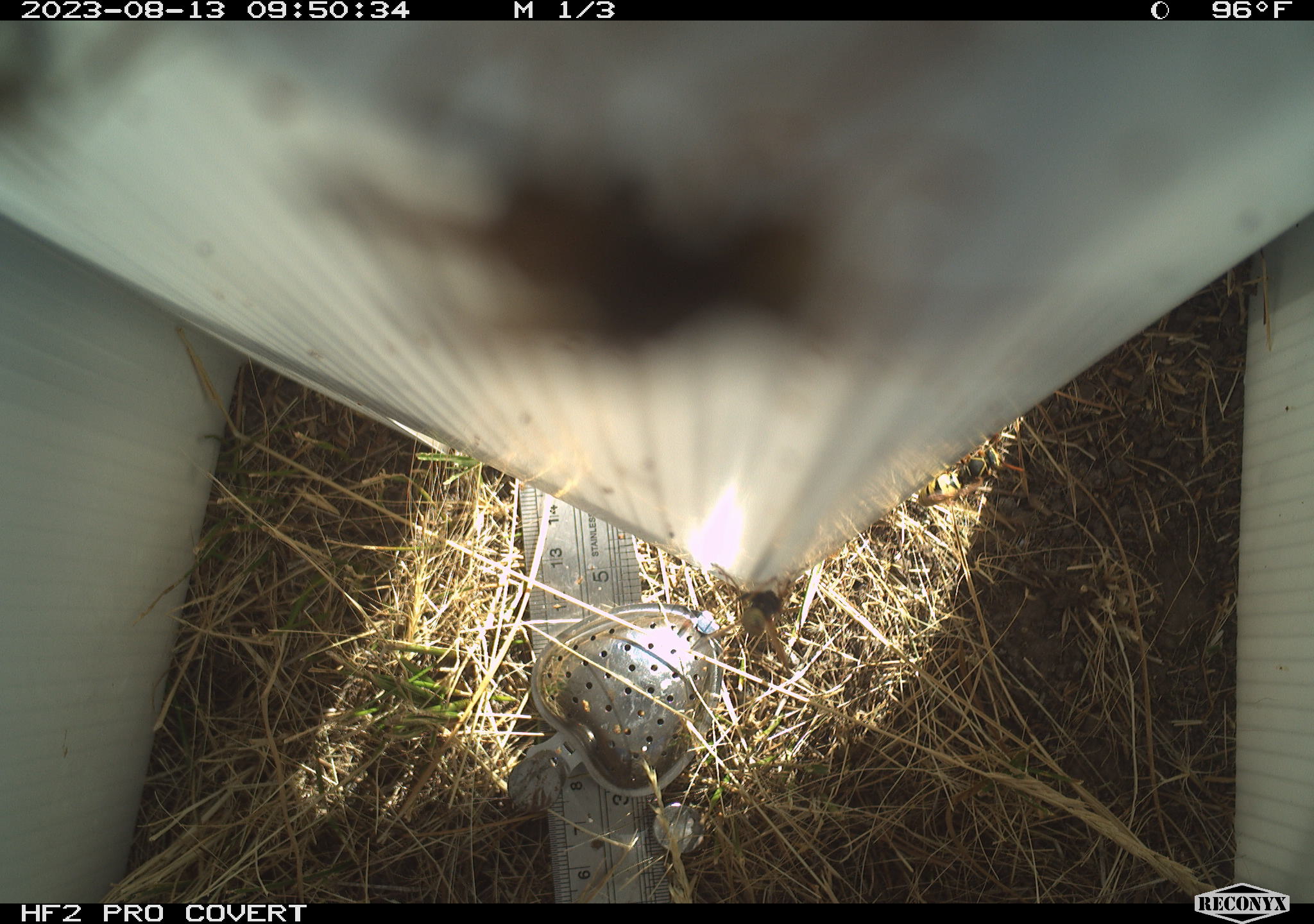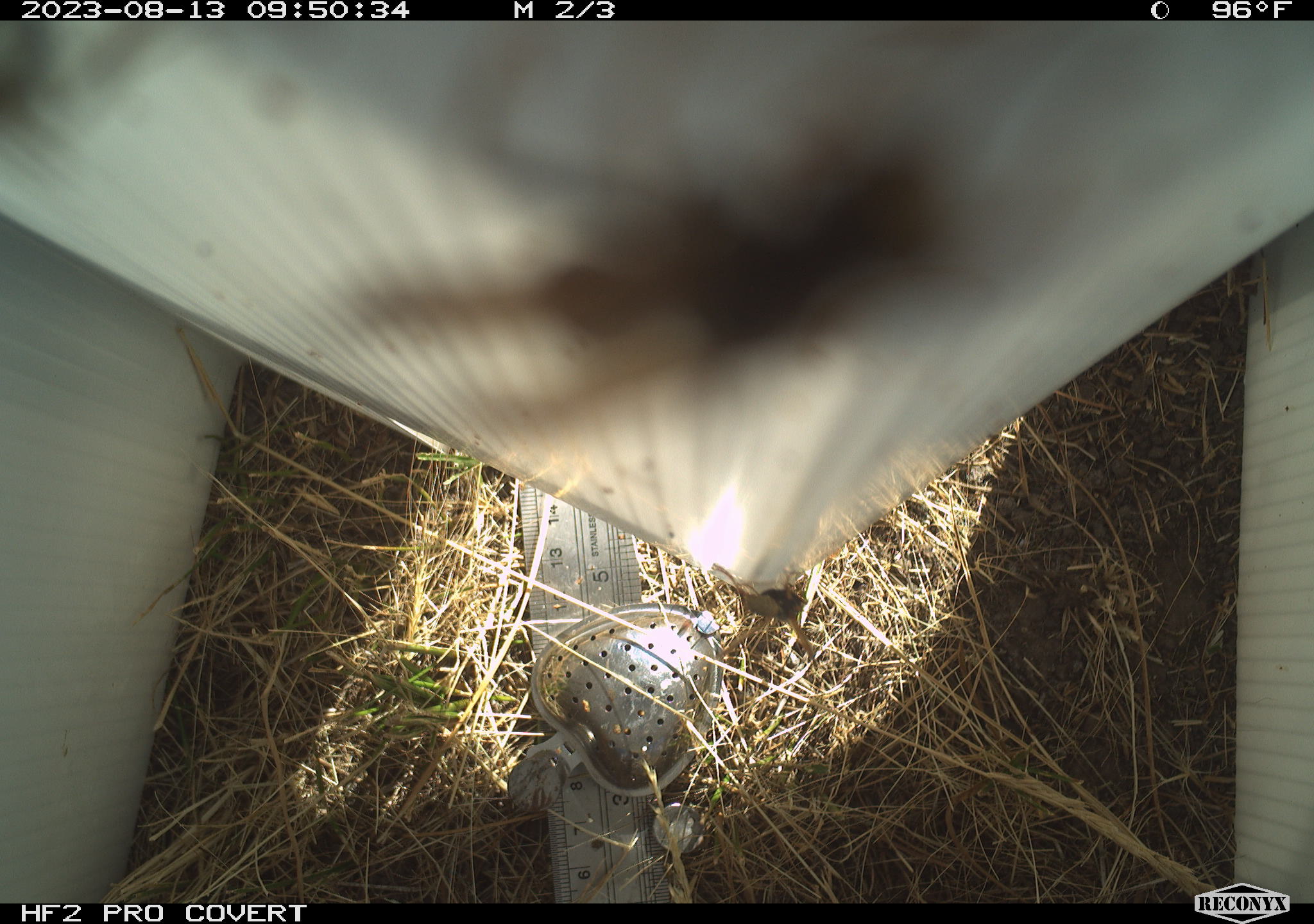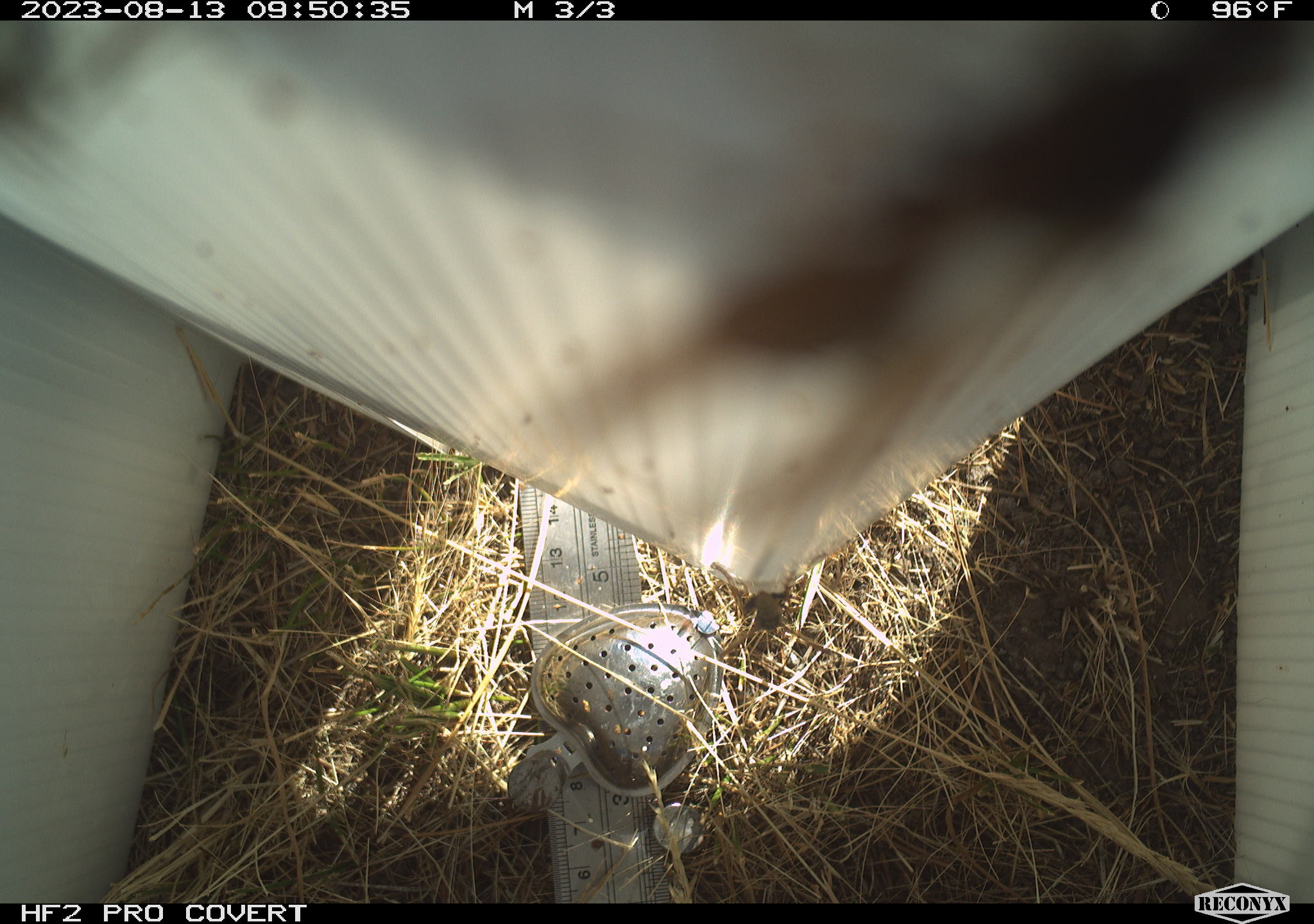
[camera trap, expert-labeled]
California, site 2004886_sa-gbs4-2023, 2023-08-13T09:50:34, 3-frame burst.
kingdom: Animalia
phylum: Arthropoda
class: Insecta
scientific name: Insecta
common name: insect